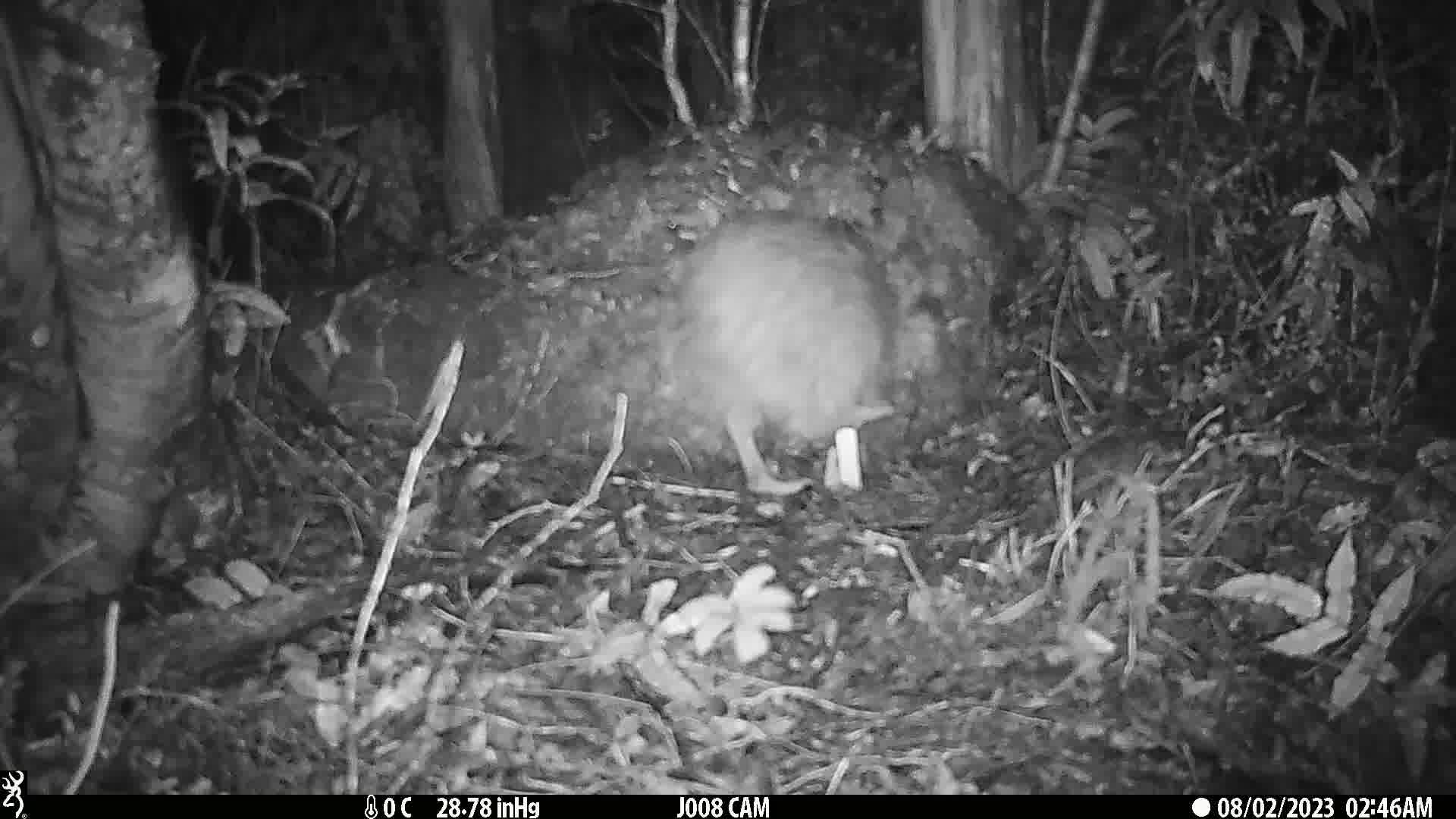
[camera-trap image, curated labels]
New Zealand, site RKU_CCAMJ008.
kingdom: Animalia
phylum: Chordata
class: Aves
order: Apterygiformes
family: Apterygidae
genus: Apteryx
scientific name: Apteryx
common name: kiwi